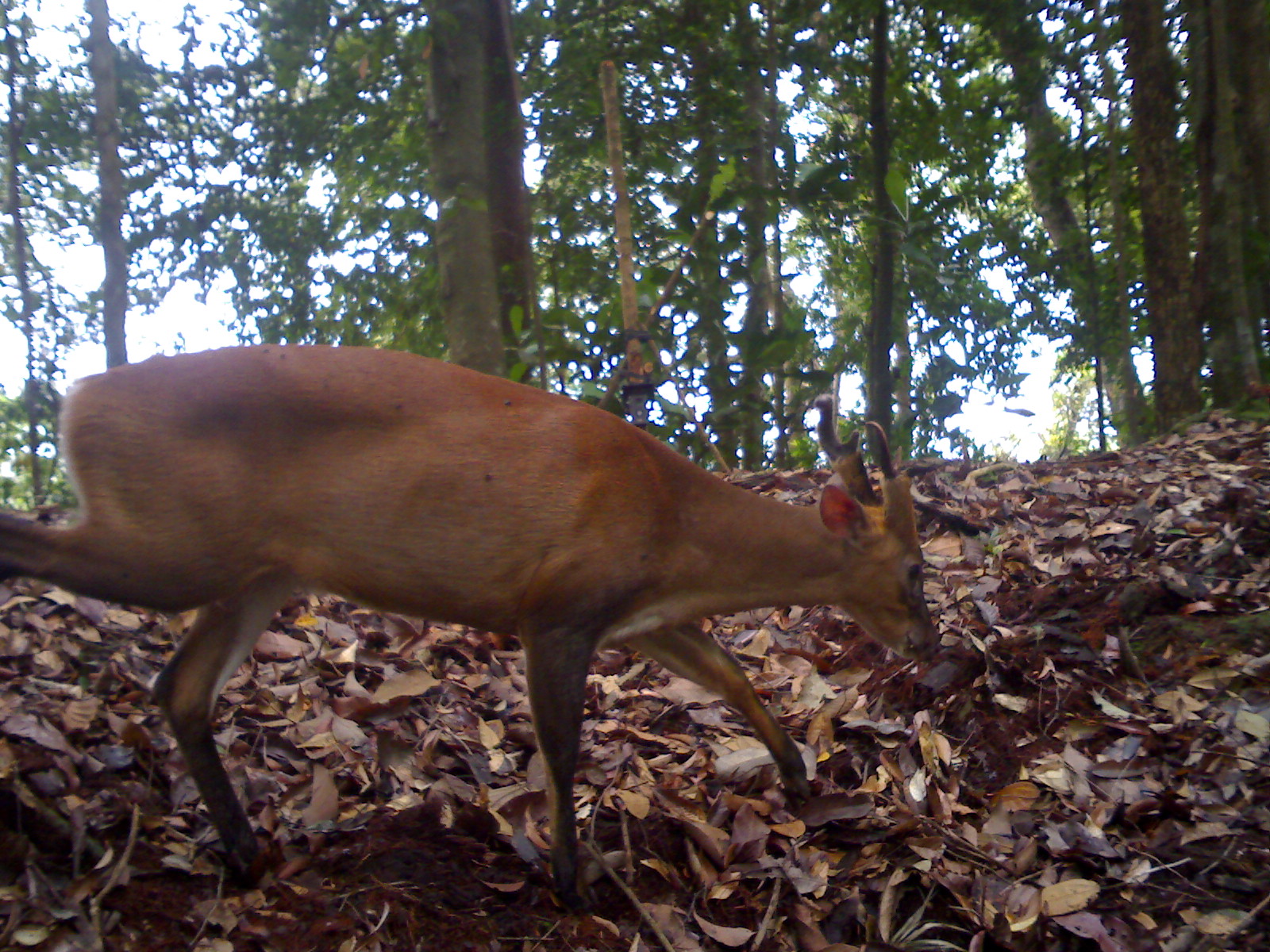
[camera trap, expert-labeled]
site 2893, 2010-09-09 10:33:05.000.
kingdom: Animalia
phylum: Chordata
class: Mammalia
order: Artiodactyla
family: Cervidae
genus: Muntiacus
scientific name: Muntiacus muntjak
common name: southern red muntjac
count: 1